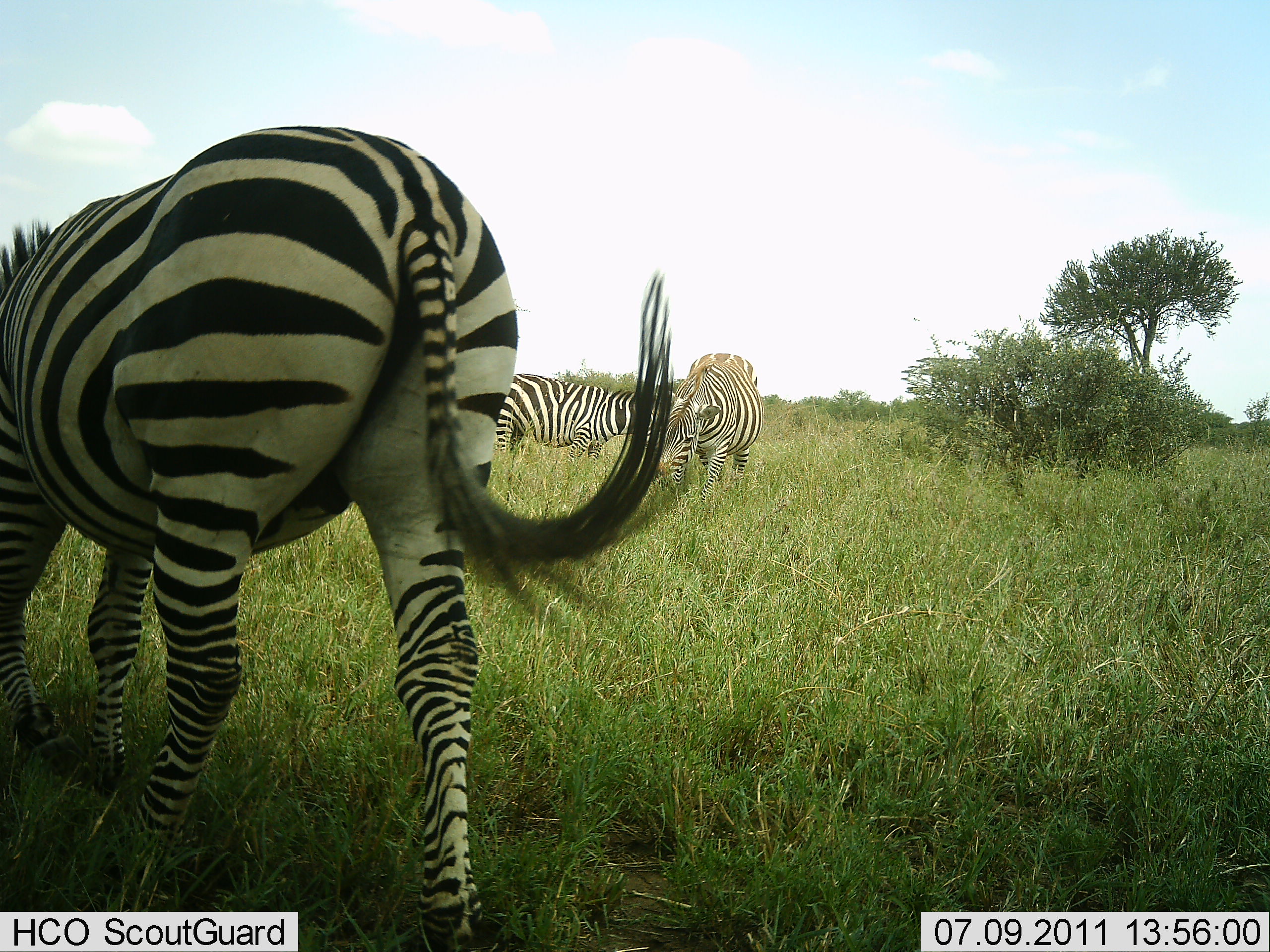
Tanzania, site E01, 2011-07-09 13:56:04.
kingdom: Animalia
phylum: Chordata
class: Mammalia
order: Perissodactyla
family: Equidae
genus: Equus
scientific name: Equus quagga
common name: plains zebra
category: zebra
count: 3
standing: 60%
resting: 10%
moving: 40%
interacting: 10%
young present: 0%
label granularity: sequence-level